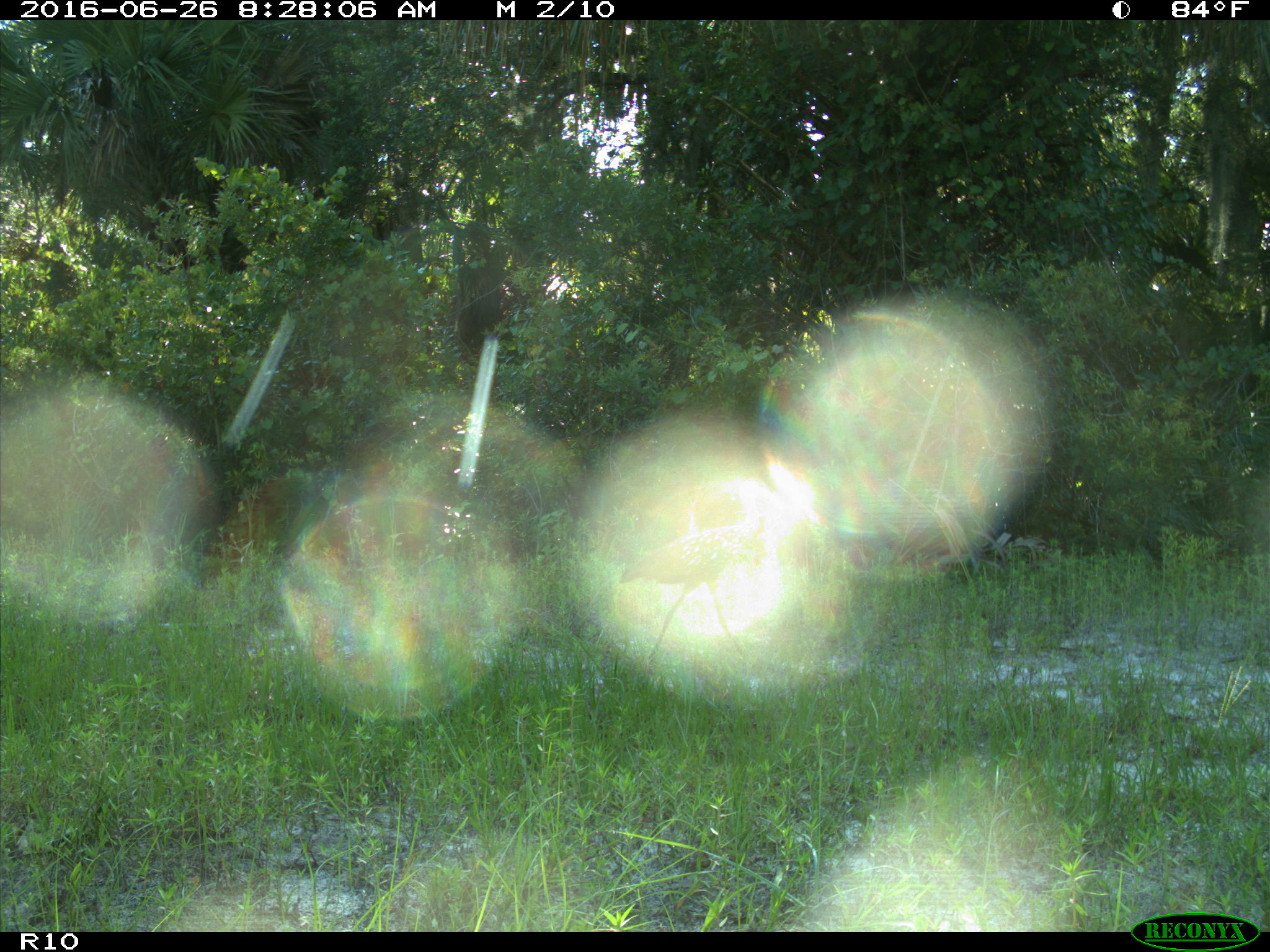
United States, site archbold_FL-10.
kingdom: Animalia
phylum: Chordata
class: Aves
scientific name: Aves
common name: birds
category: unidentified bird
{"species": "unidentified bird (birds) (Aves)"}